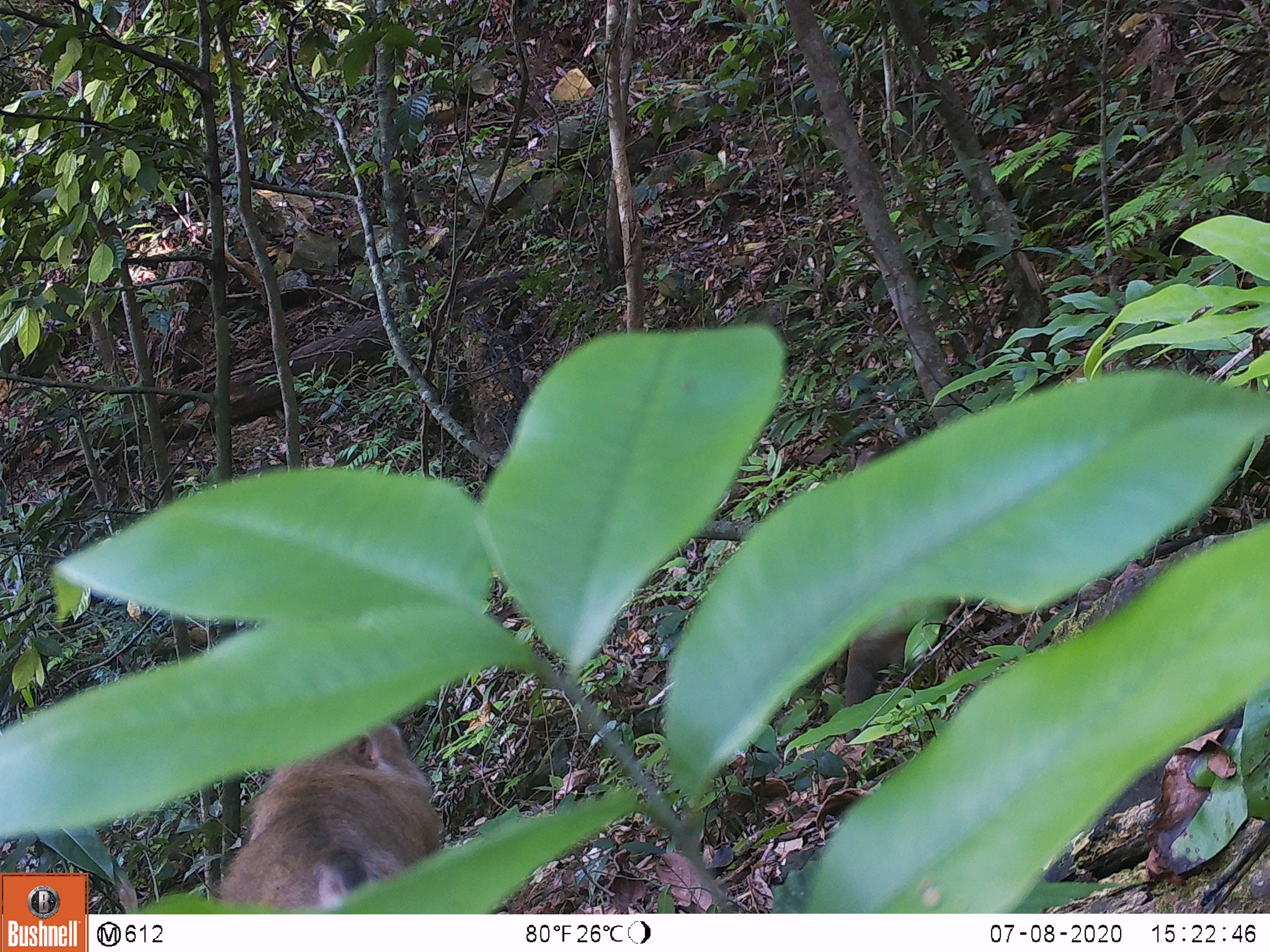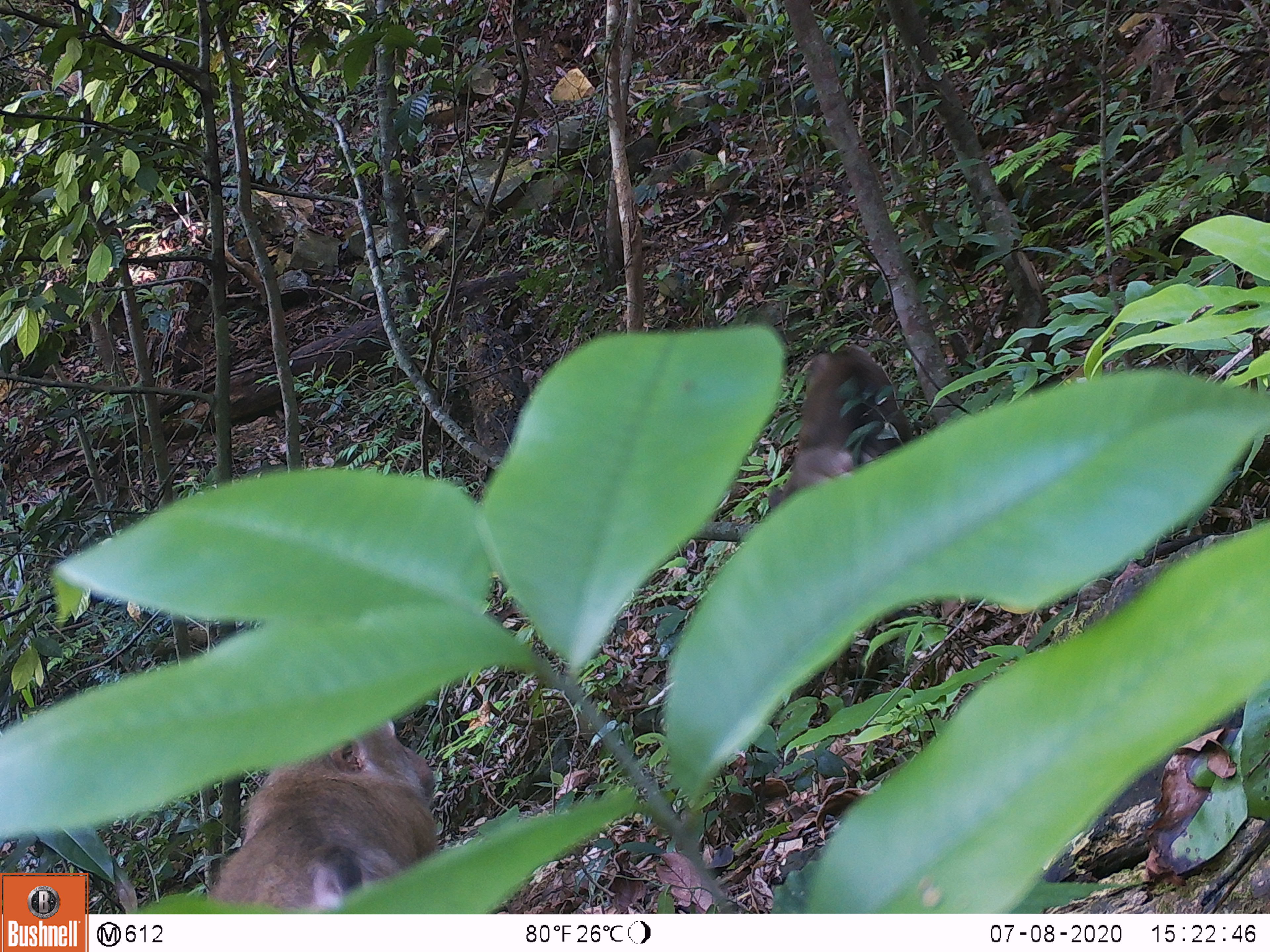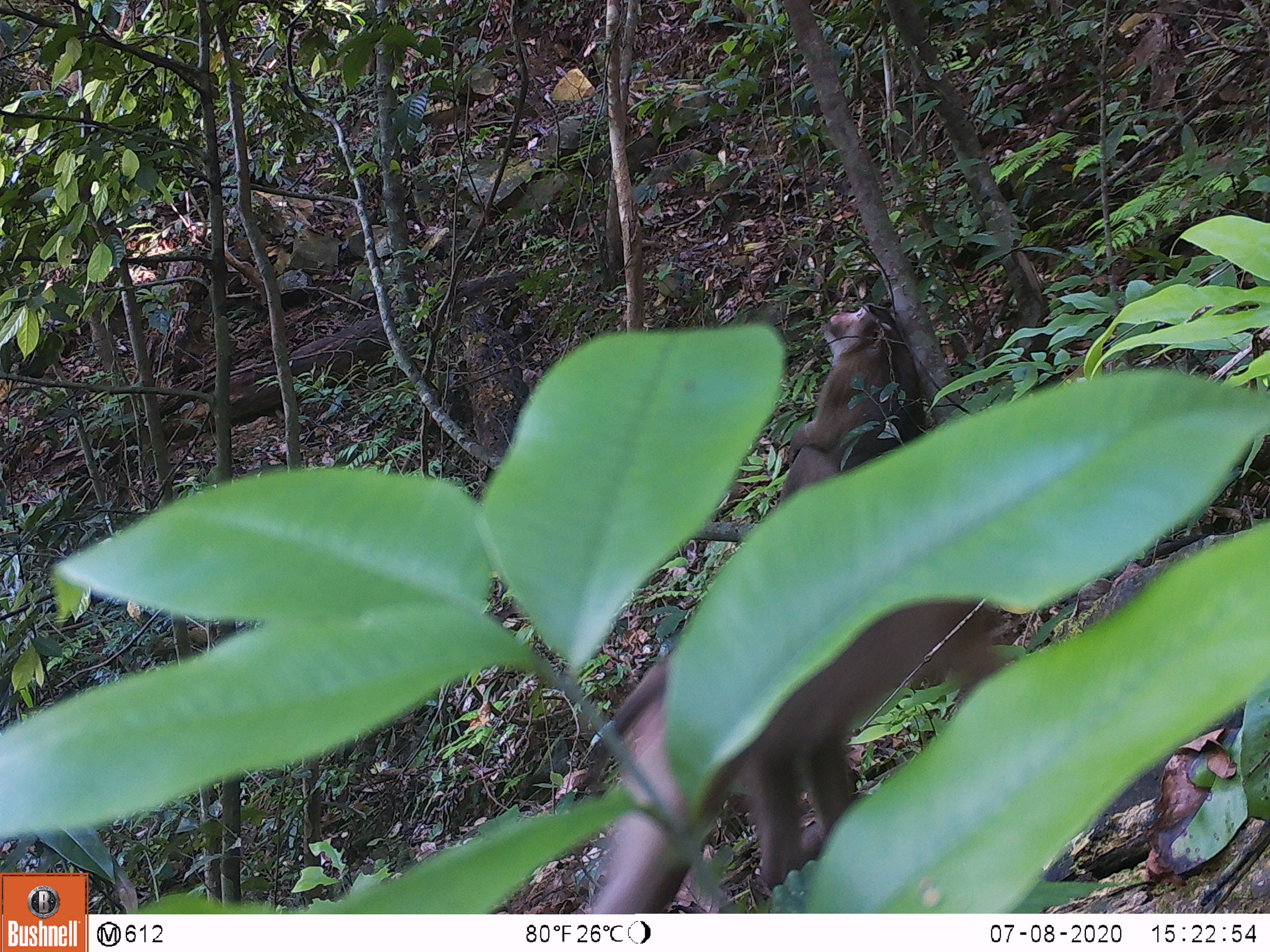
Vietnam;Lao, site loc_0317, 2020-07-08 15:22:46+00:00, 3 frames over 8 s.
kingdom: Animalia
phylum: Chordata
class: Mammalia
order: Primates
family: Cercopithecidae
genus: Macaca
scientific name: Macaca nemestrina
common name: pig-tailed macaque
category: pig tailed macaque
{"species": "pig tailed macaque (pig-tailed macaque) (Macaca nemestrina)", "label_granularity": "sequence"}